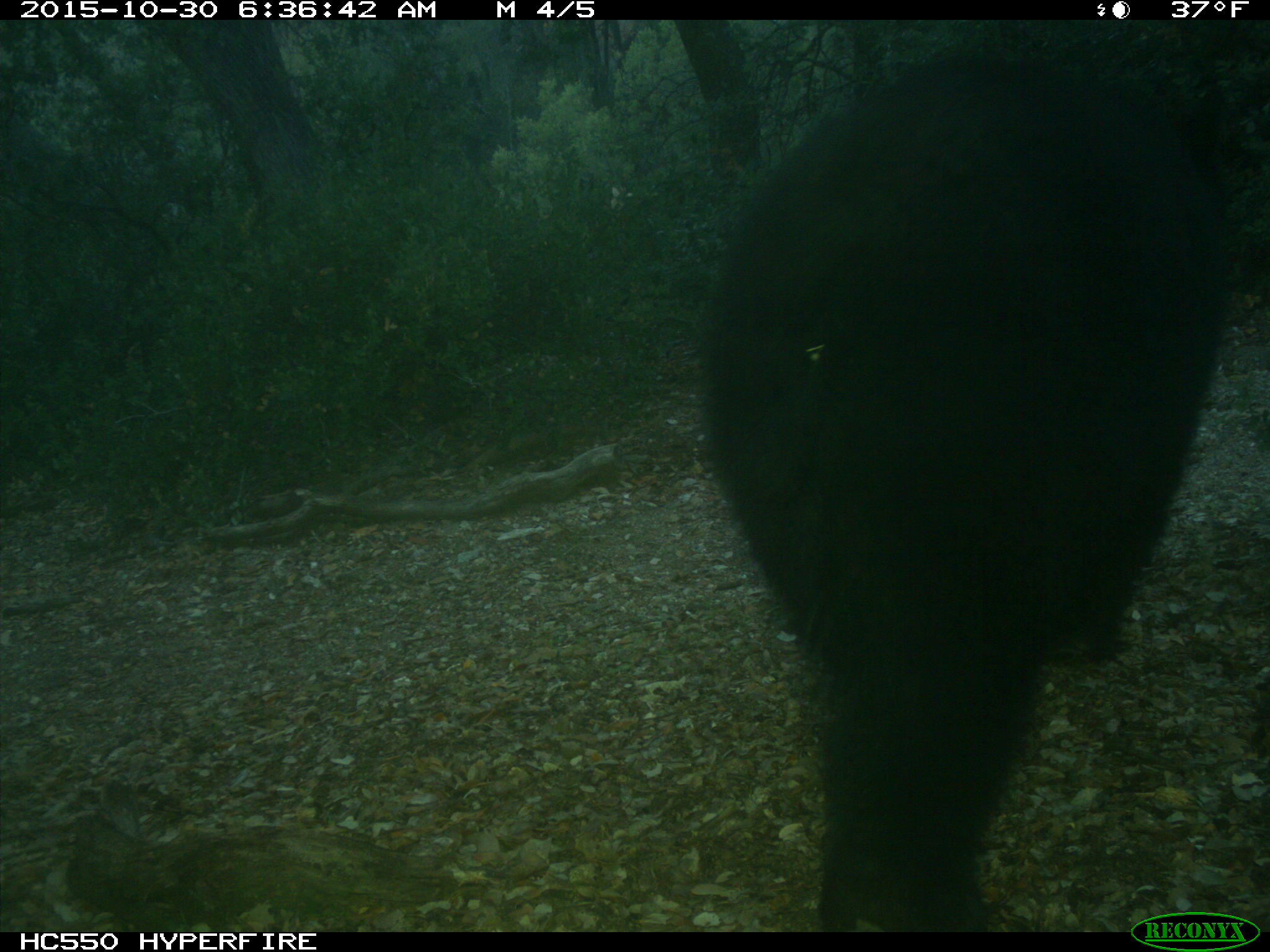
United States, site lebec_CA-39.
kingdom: Animalia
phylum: Chordata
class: Mammalia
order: Carnivora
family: Ursidae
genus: Ursus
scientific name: Ursus americanus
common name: american black bear